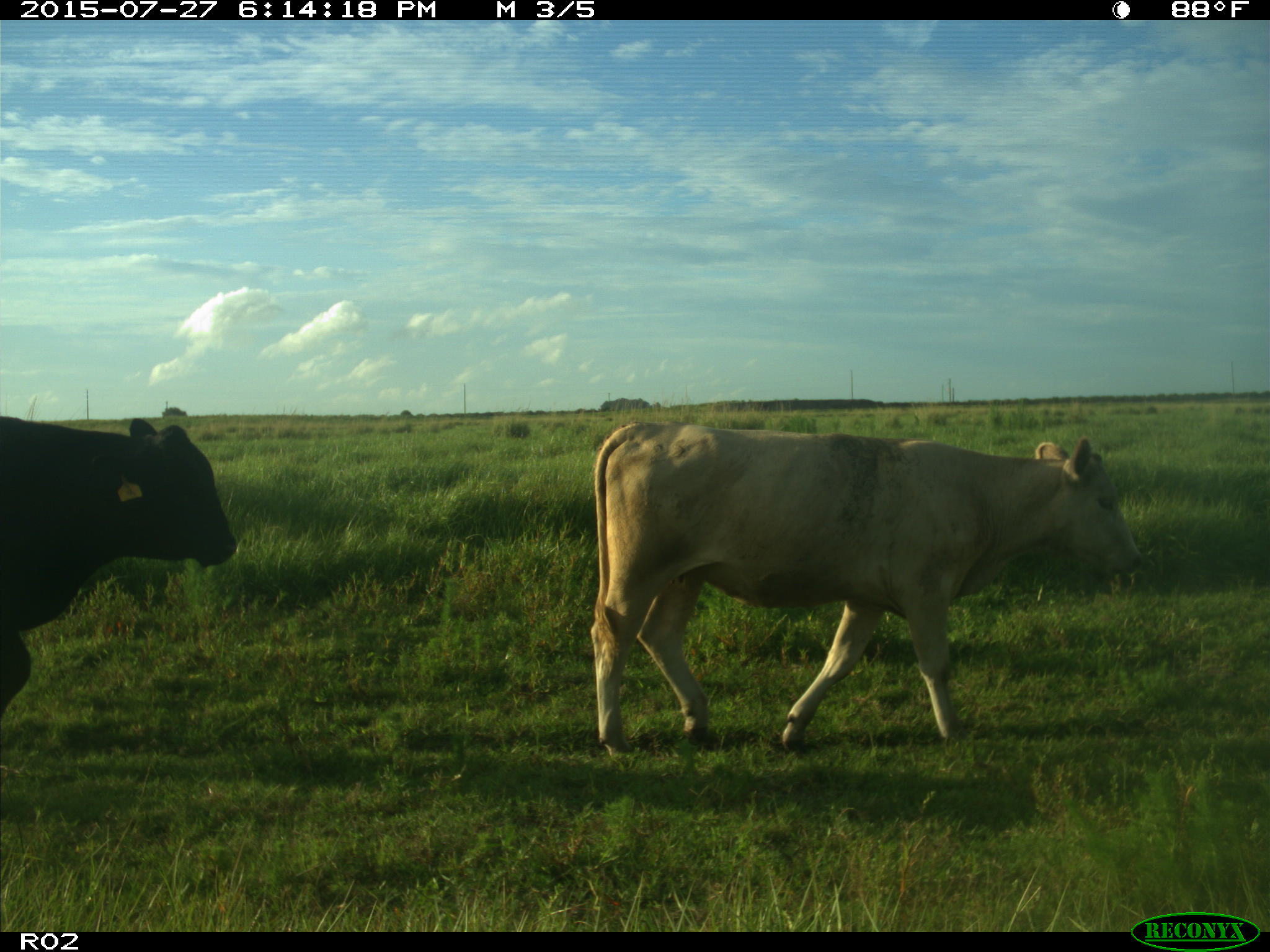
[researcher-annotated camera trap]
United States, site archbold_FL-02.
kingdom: Animalia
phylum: Chordata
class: Mammalia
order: Artiodactyla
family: Bovidae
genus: Bos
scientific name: Bos taurus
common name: domestic cow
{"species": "Bos taurus (domestic cow)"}